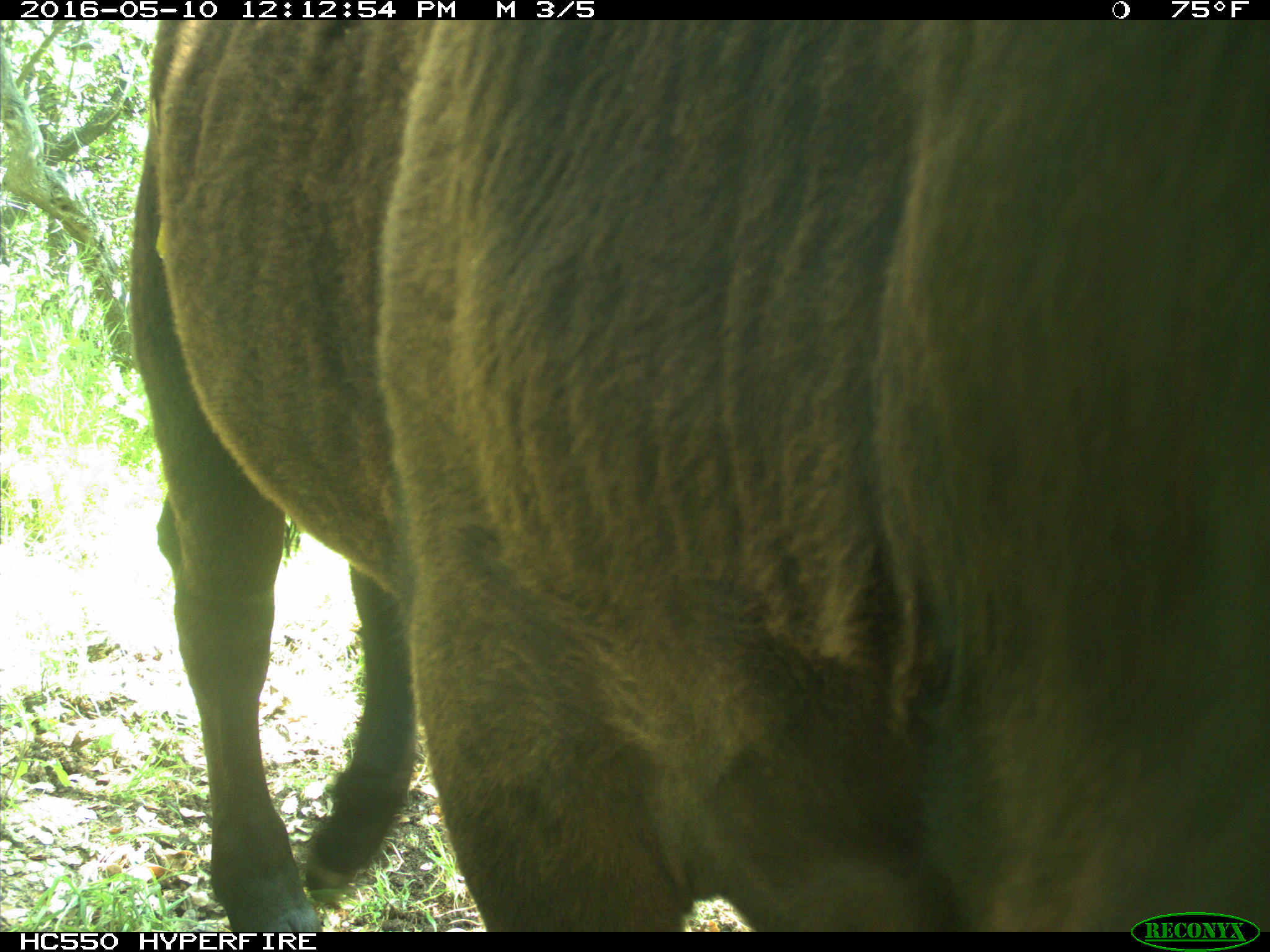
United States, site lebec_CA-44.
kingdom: Animalia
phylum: Chordata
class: Mammalia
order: Artiodactyla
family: Bovidae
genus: Bos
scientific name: Bos taurus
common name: domestic cow